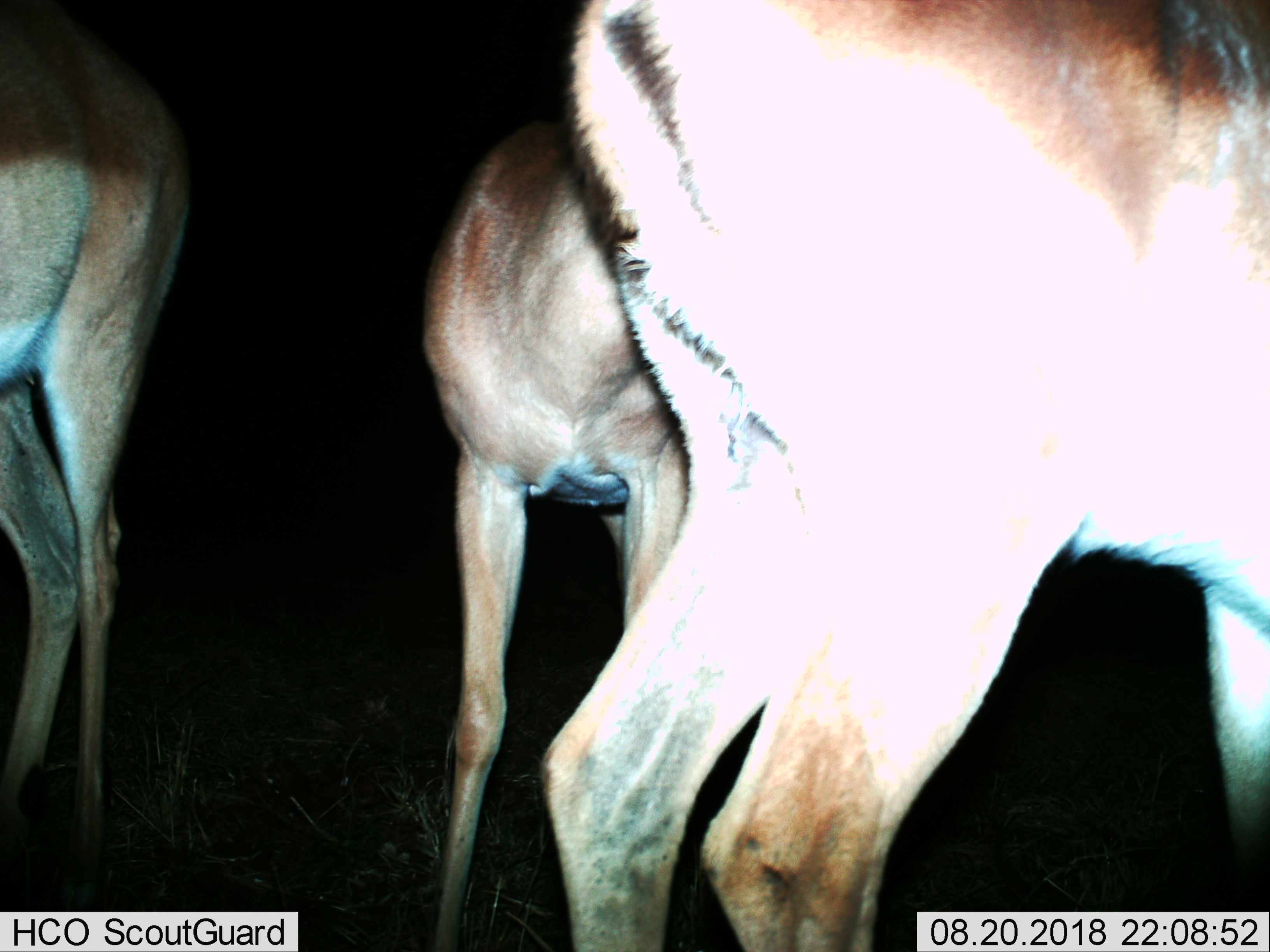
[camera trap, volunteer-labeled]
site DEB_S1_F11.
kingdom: Animalia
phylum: Chordata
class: Mammalia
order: Artiodactyla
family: Bovidae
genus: Aepyceros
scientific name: Aepyceros melampus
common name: impala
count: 3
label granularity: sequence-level